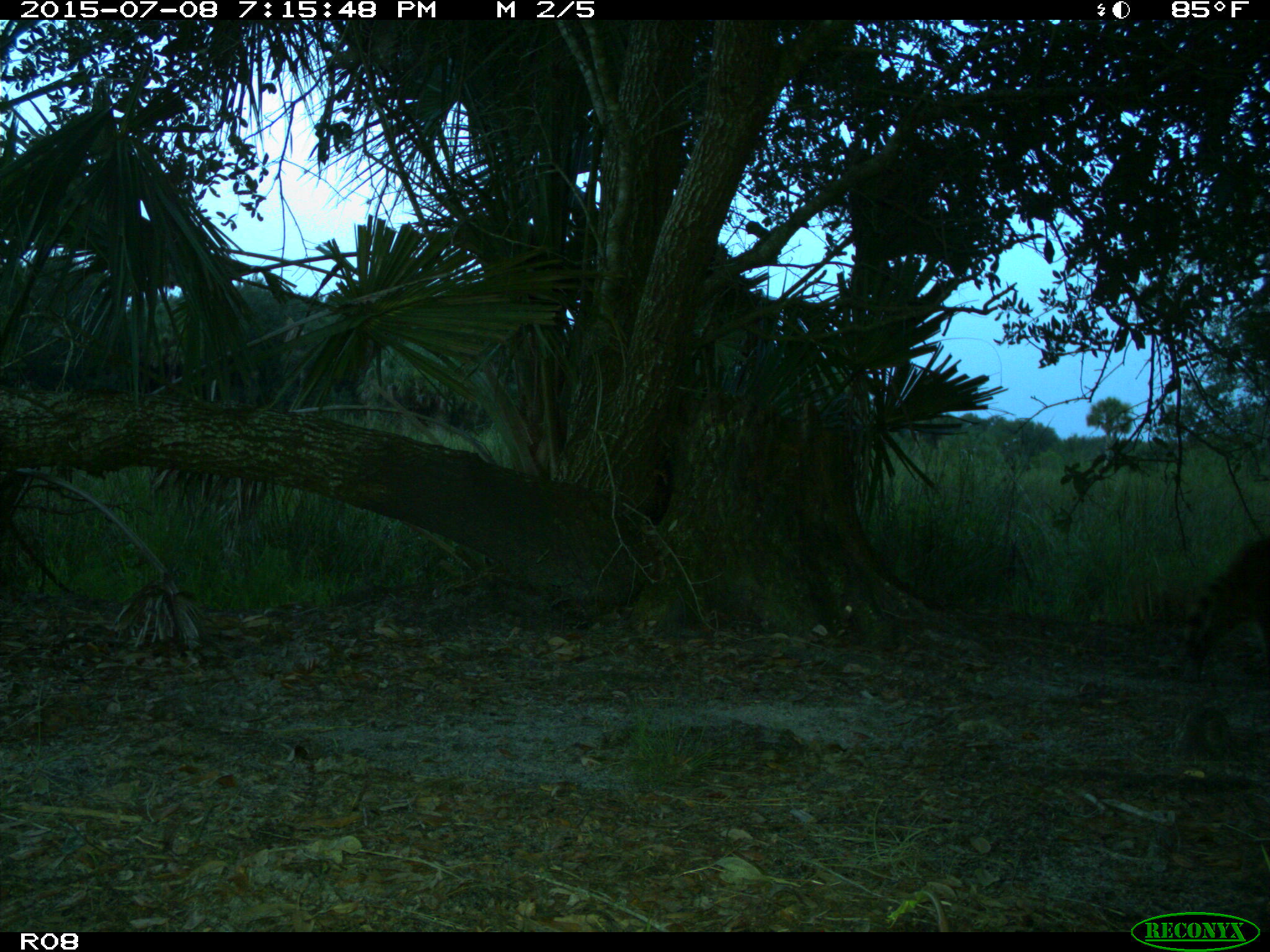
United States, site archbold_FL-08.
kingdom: Animalia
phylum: Chordata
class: Mammalia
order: Carnivora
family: Procyonidae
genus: Procyon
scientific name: Procyon lotor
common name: common raccoon